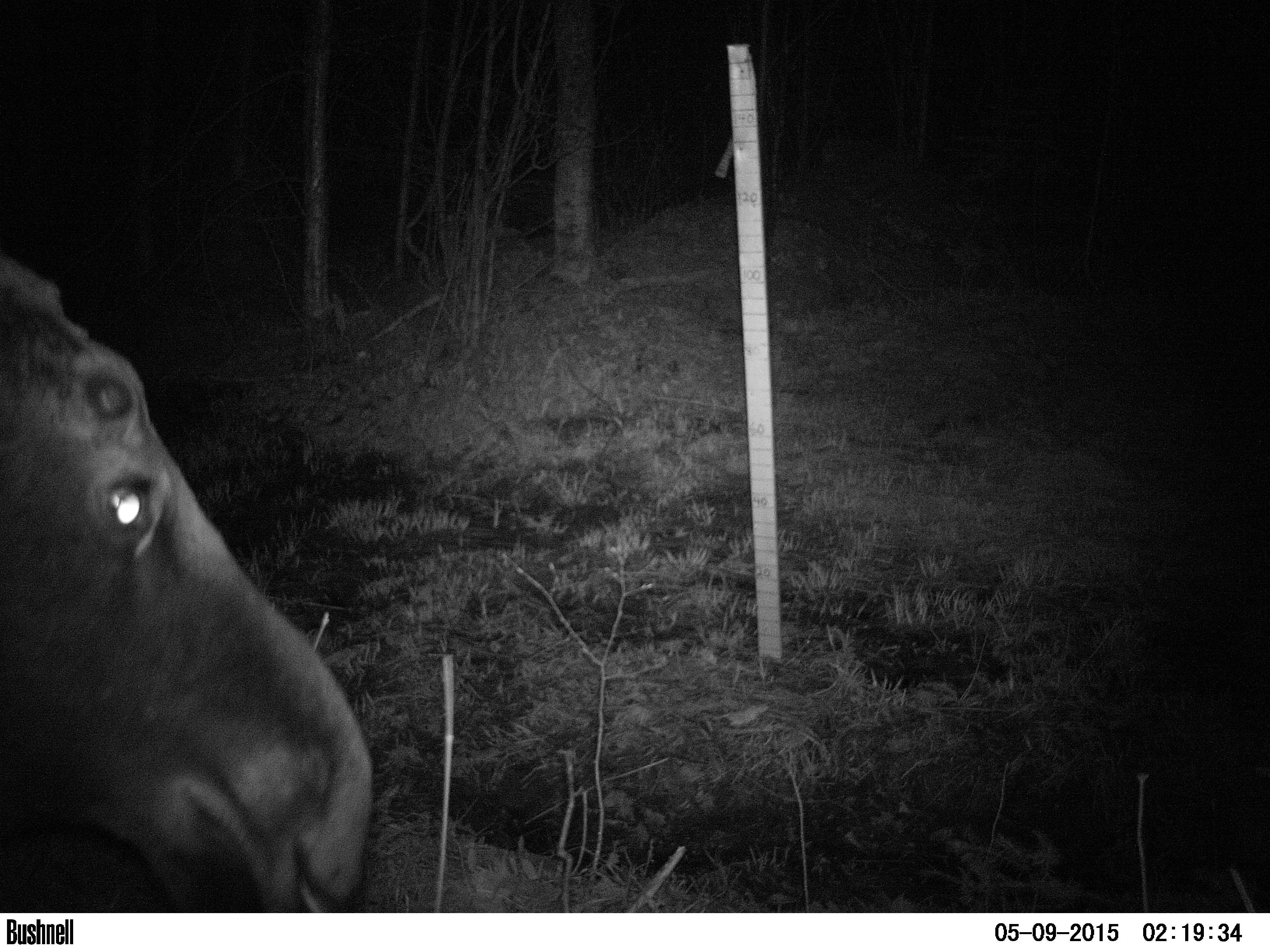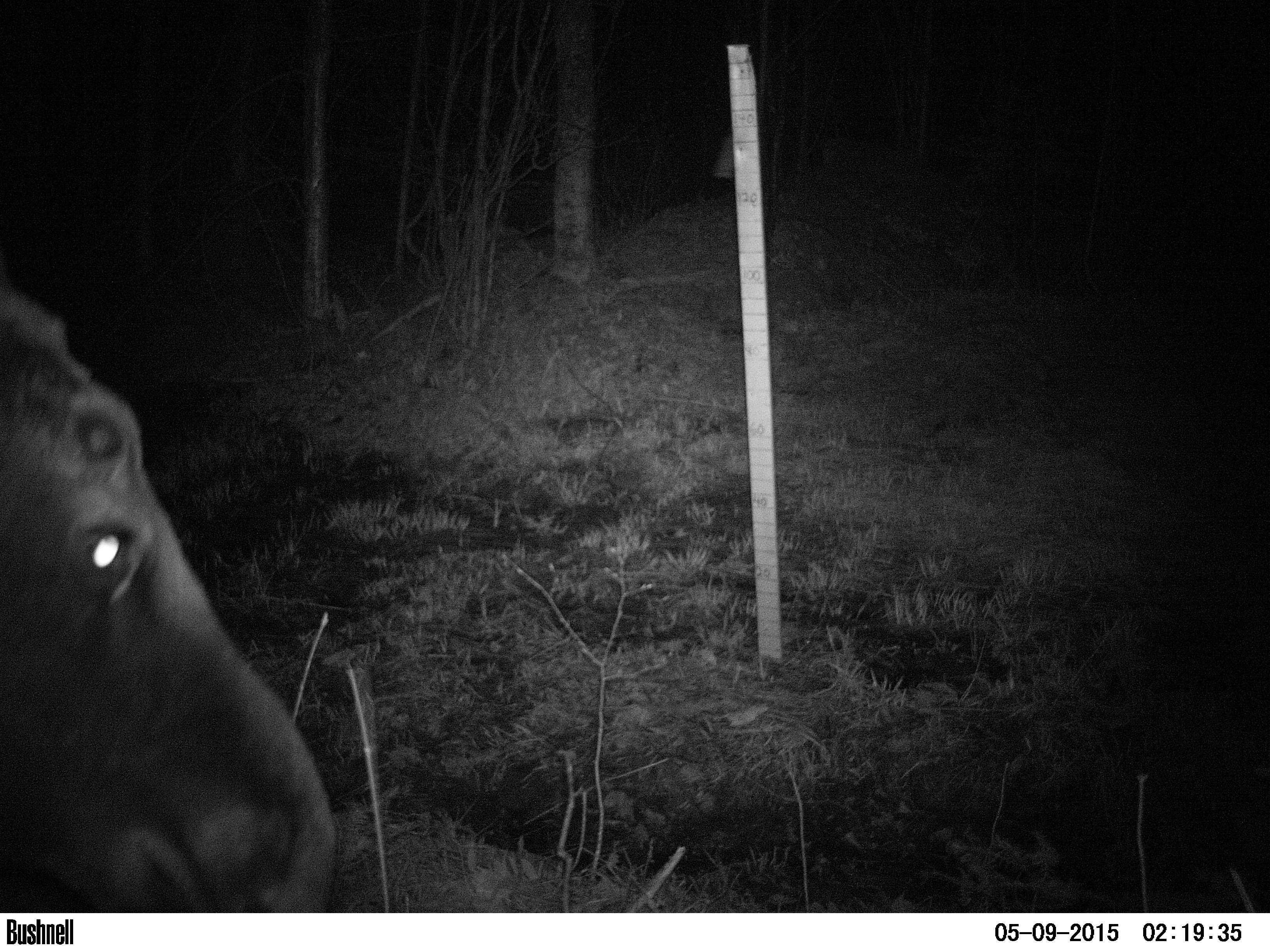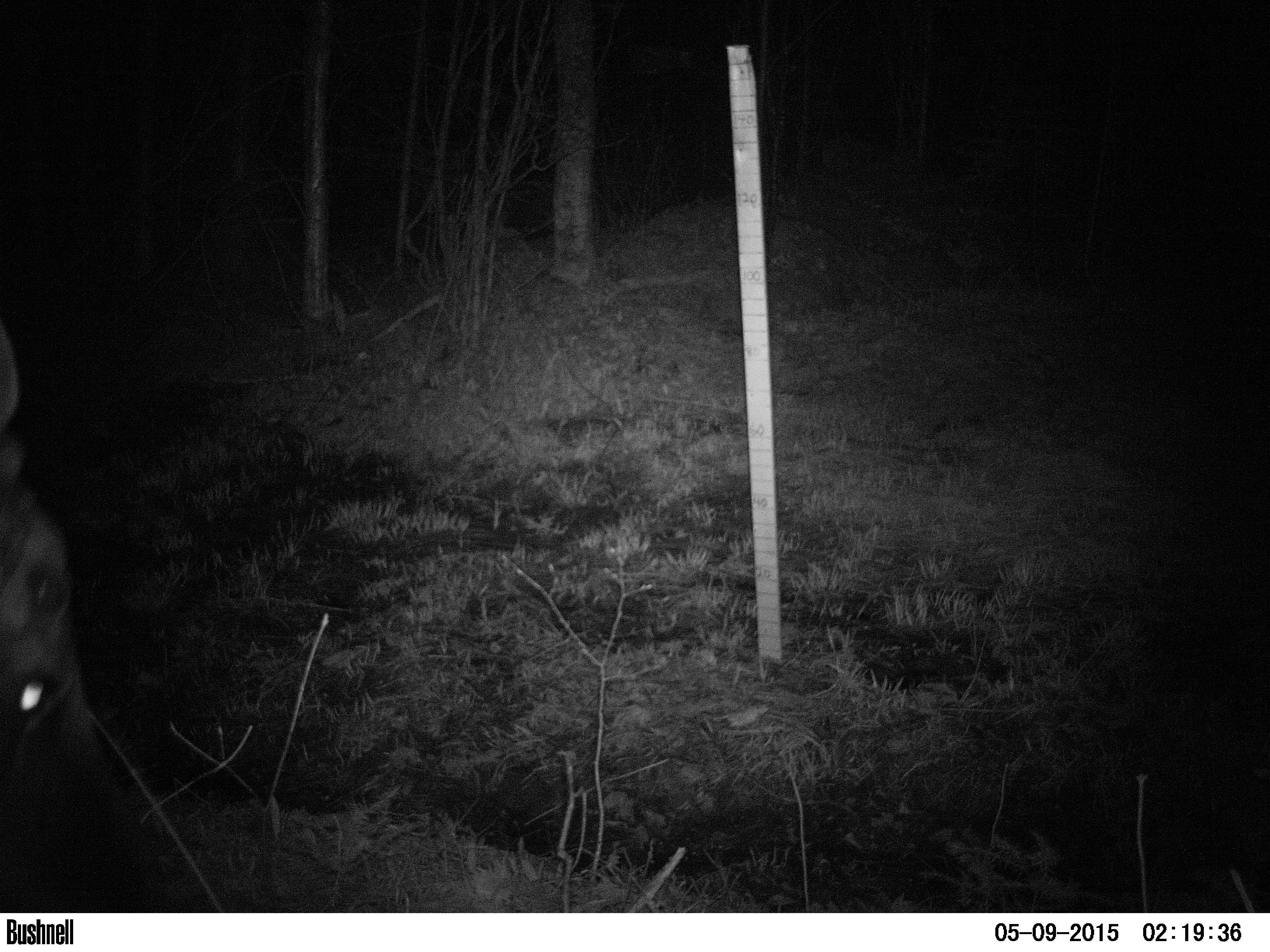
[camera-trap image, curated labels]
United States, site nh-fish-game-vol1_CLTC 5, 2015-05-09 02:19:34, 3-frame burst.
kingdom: Animalia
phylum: Chordata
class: Mammalia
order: Artiodactyla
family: Cervidae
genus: Alces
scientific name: Alces alces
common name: moose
Moose (Alces alces).